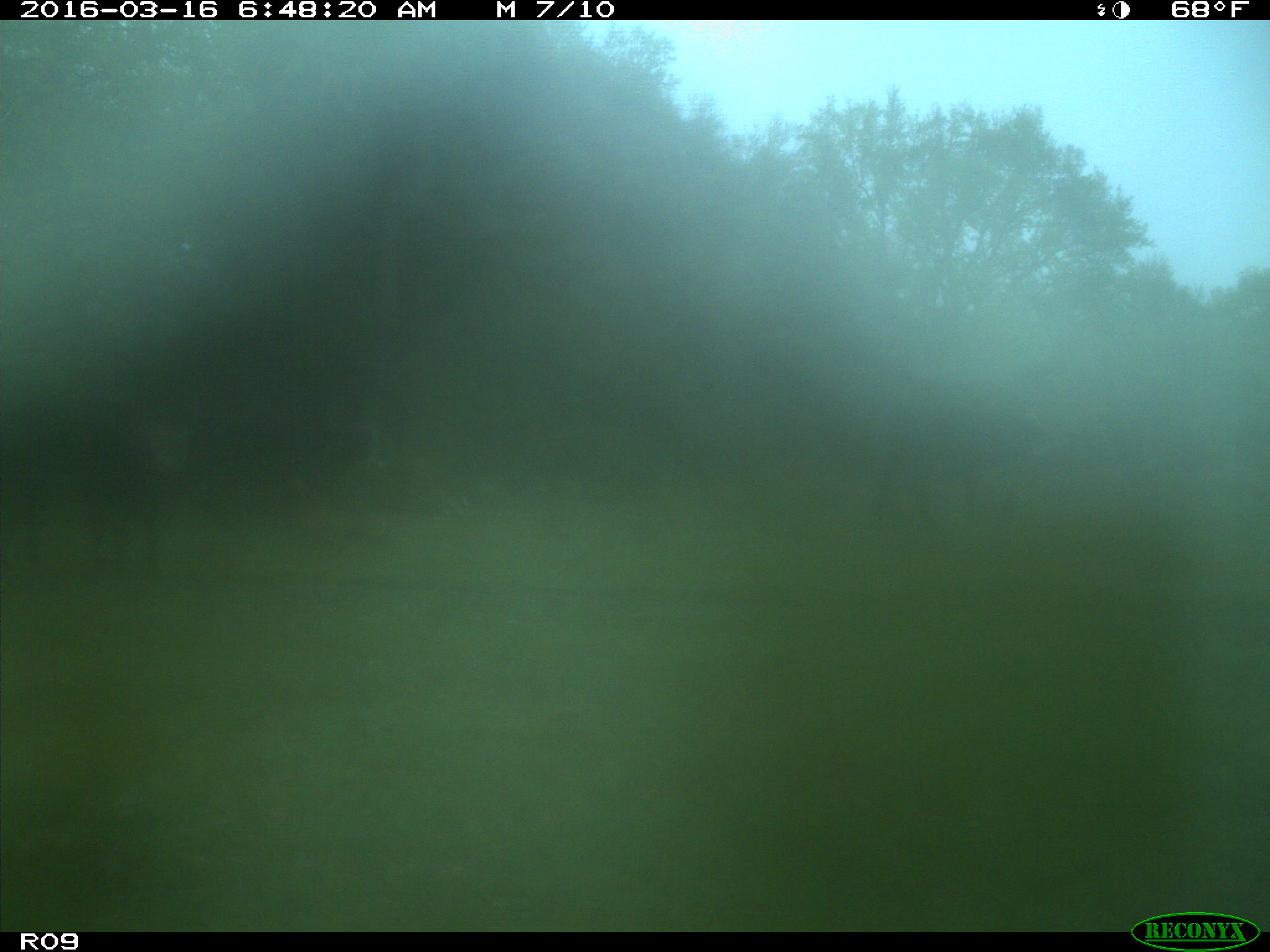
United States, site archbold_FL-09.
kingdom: Animalia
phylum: Chordata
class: Mammalia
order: Artiodactyla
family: Bovidae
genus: Bos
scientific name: Bos taurus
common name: domestic cow